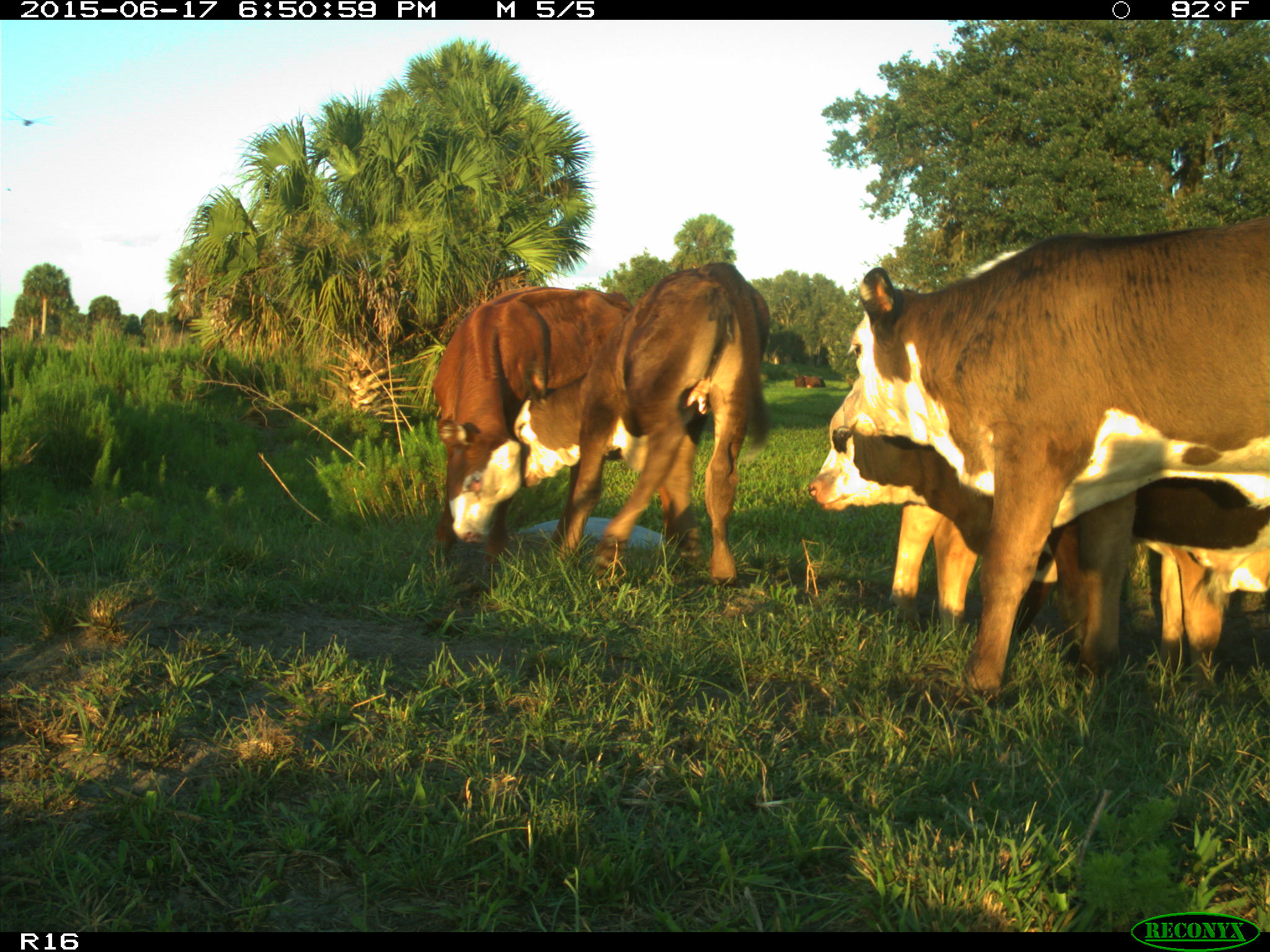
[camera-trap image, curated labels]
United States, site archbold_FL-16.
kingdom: Animalia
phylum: Chordata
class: Mammalia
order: Artiodactyla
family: Bovidae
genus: Bos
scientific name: Bos taurus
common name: domestic cow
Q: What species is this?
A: Bos taurus (domestic cow).